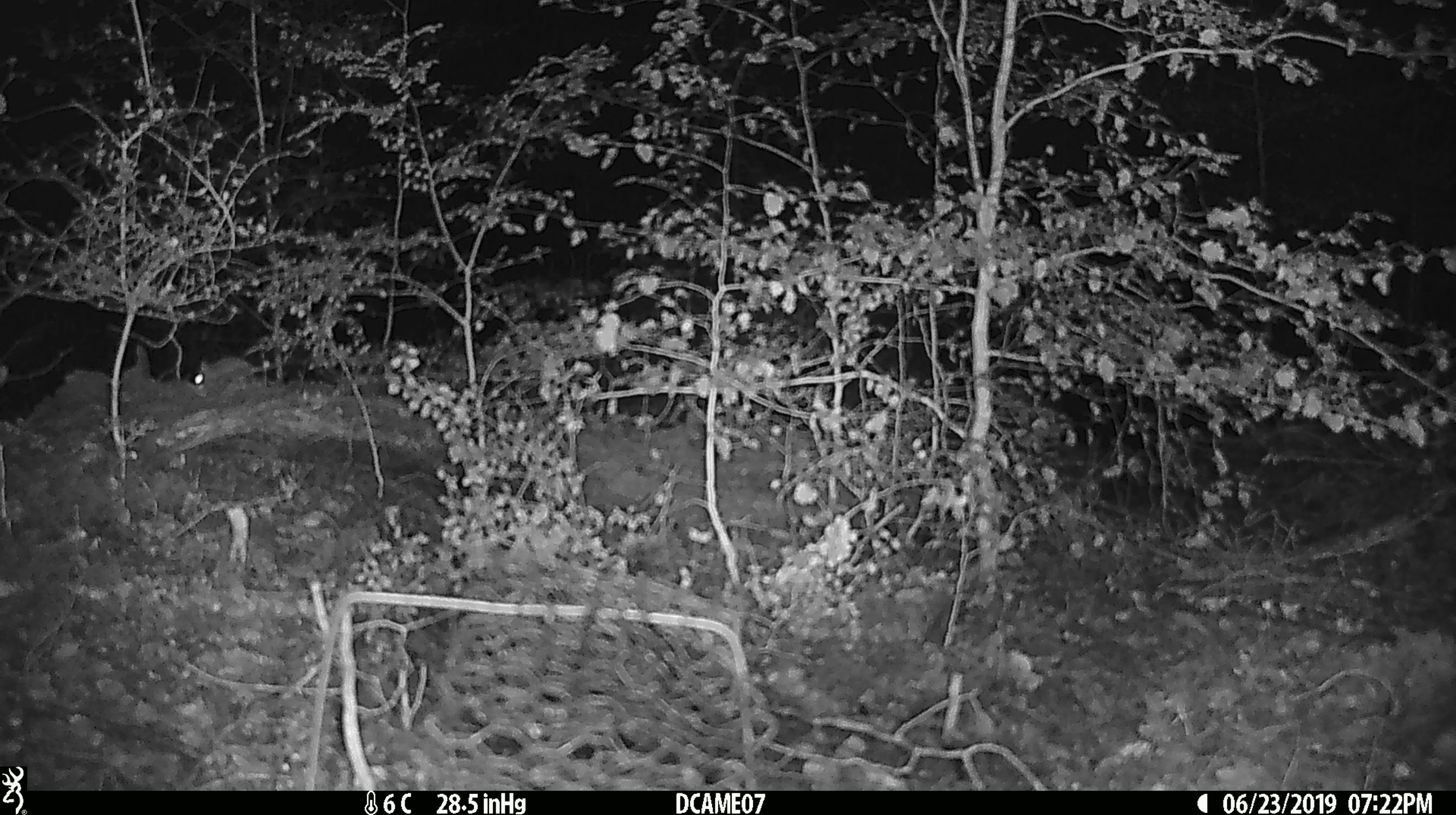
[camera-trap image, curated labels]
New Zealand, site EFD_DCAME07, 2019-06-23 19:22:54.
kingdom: Animalia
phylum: Chordata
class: Mammalia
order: Rodentia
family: Muridae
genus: Mus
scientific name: Mus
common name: mouse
Mouse (Mus).